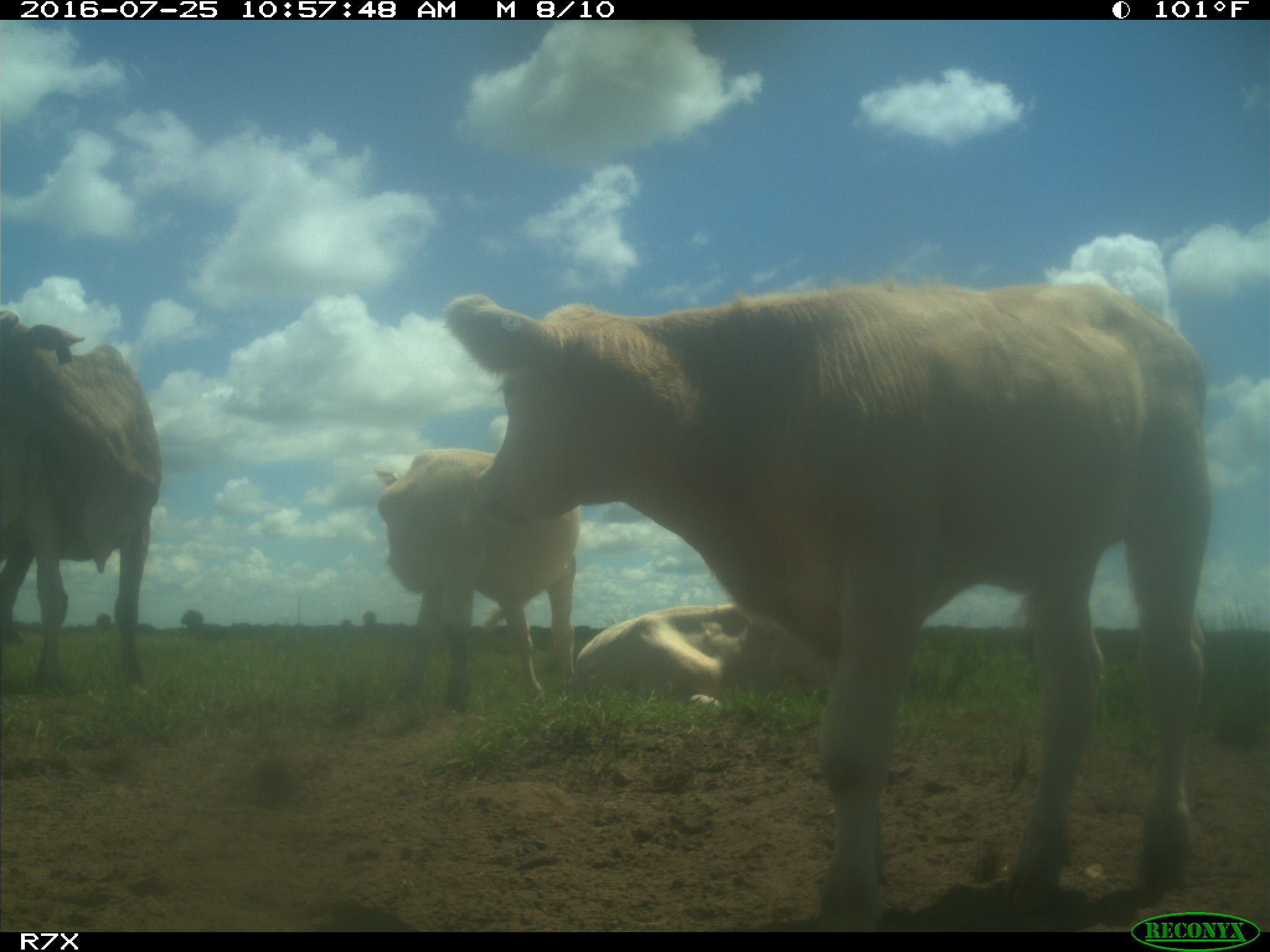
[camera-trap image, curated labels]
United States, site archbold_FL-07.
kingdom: Animalia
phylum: Chordata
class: Mammalia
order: Artiodactyla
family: Bovidae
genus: Bos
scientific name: Bos taurus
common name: domestic cow